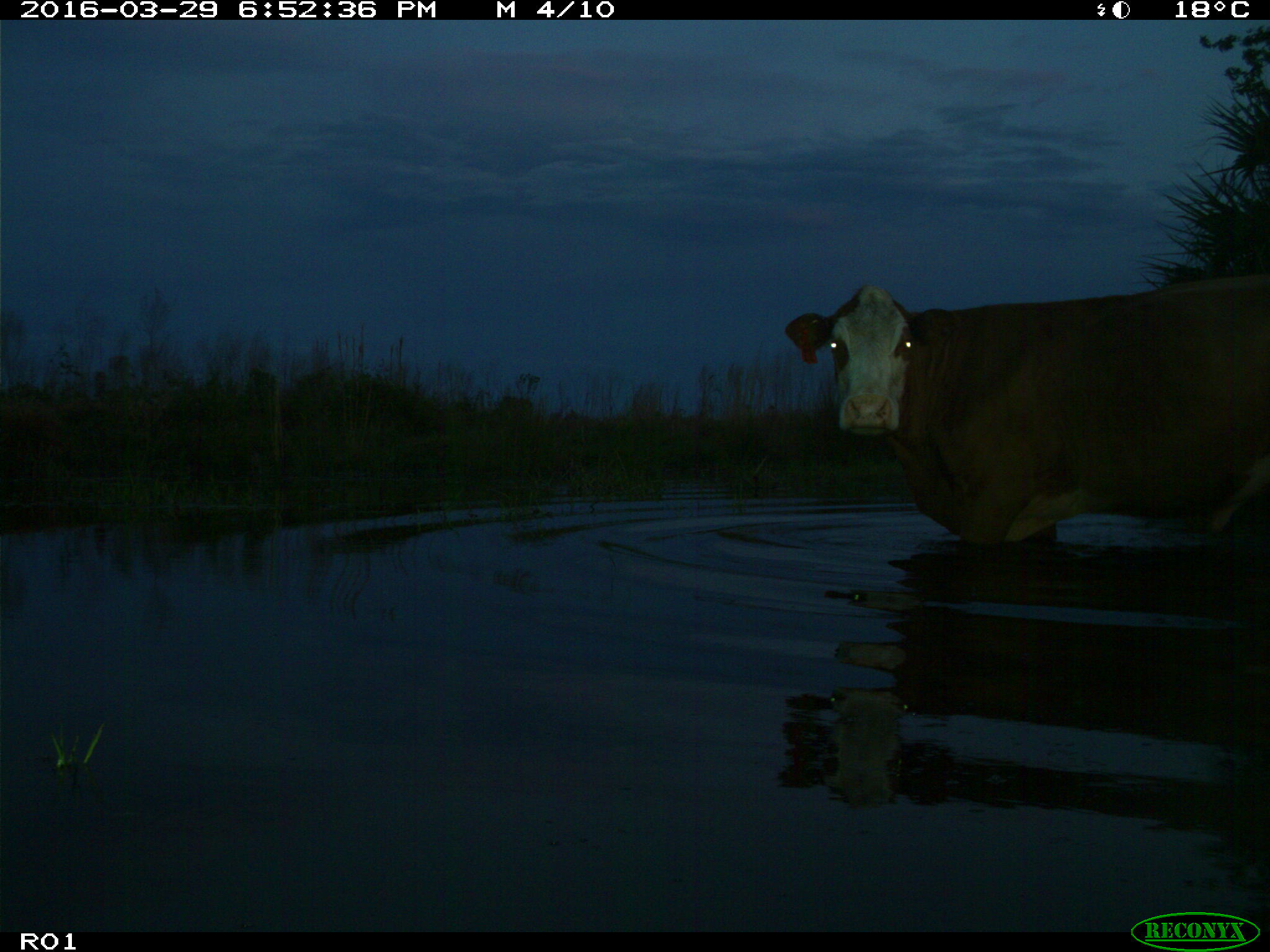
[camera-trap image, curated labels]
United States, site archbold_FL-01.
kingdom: Animalia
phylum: Chordata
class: Mammalia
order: Artiodactyla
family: Bovidae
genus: Bos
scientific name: Bos taurus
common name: domestic cow